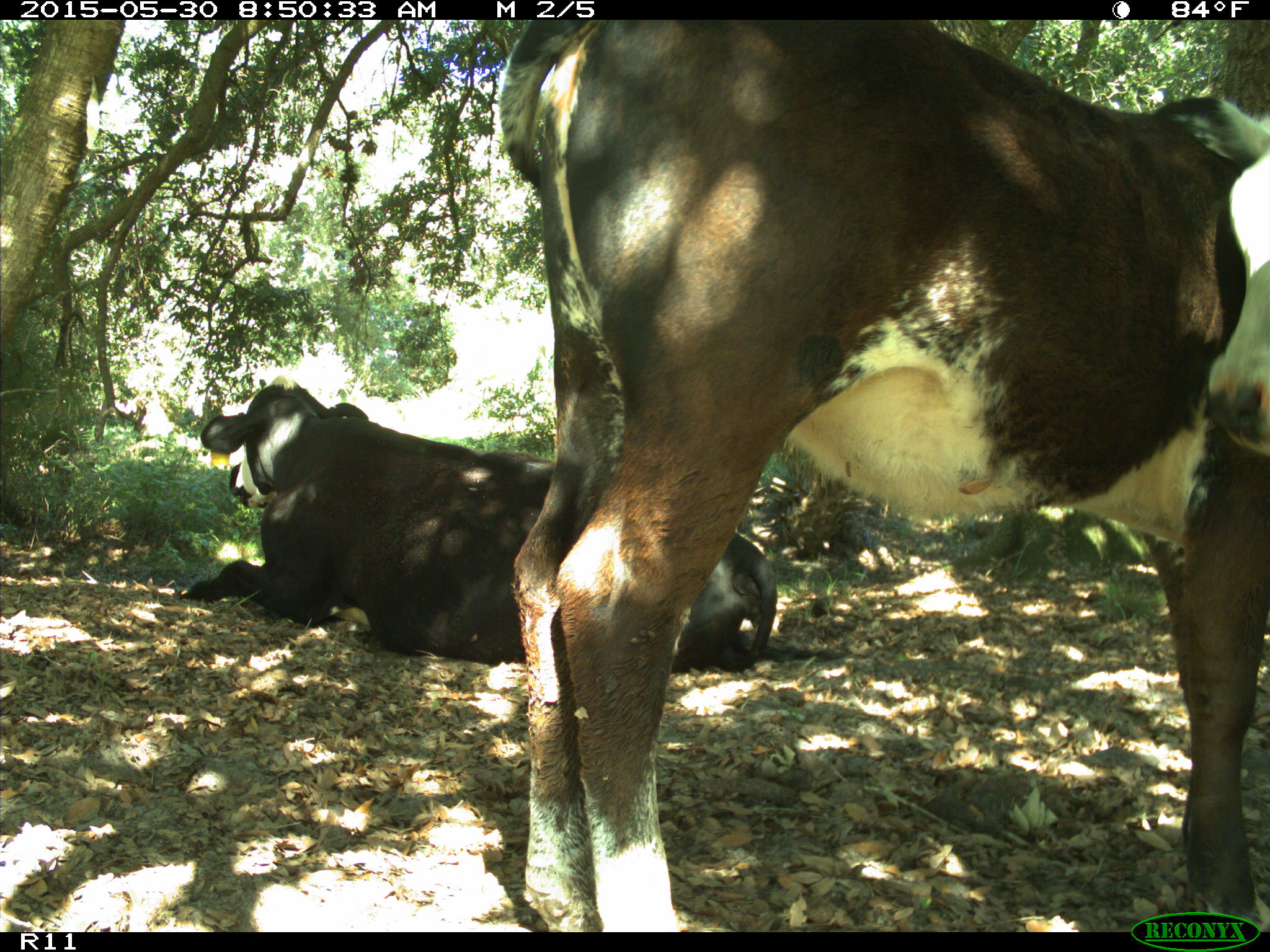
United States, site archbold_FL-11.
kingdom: Animalia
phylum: Chordata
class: Mammalia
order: Artiodactyla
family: Bovidae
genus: Bos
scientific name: Bos taurus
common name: domestic cow